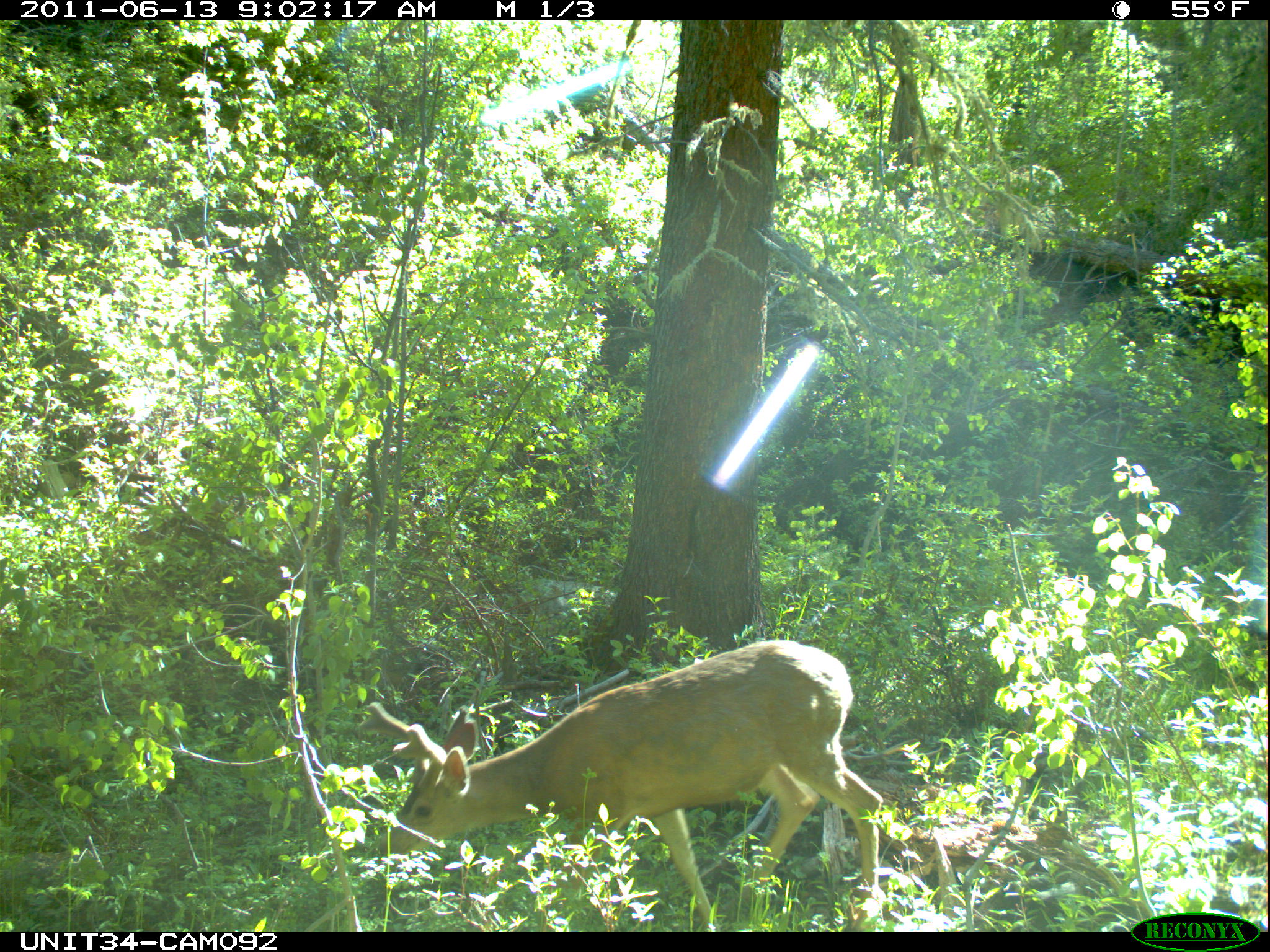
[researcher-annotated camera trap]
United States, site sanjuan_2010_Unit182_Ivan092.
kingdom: Animalia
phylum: Chordata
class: Mammalia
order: Artiodactyla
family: Cervidae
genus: Odocoileus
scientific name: Odocoileus hemionus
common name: mule deer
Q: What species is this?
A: Odocoileus hemionus (mule deer).